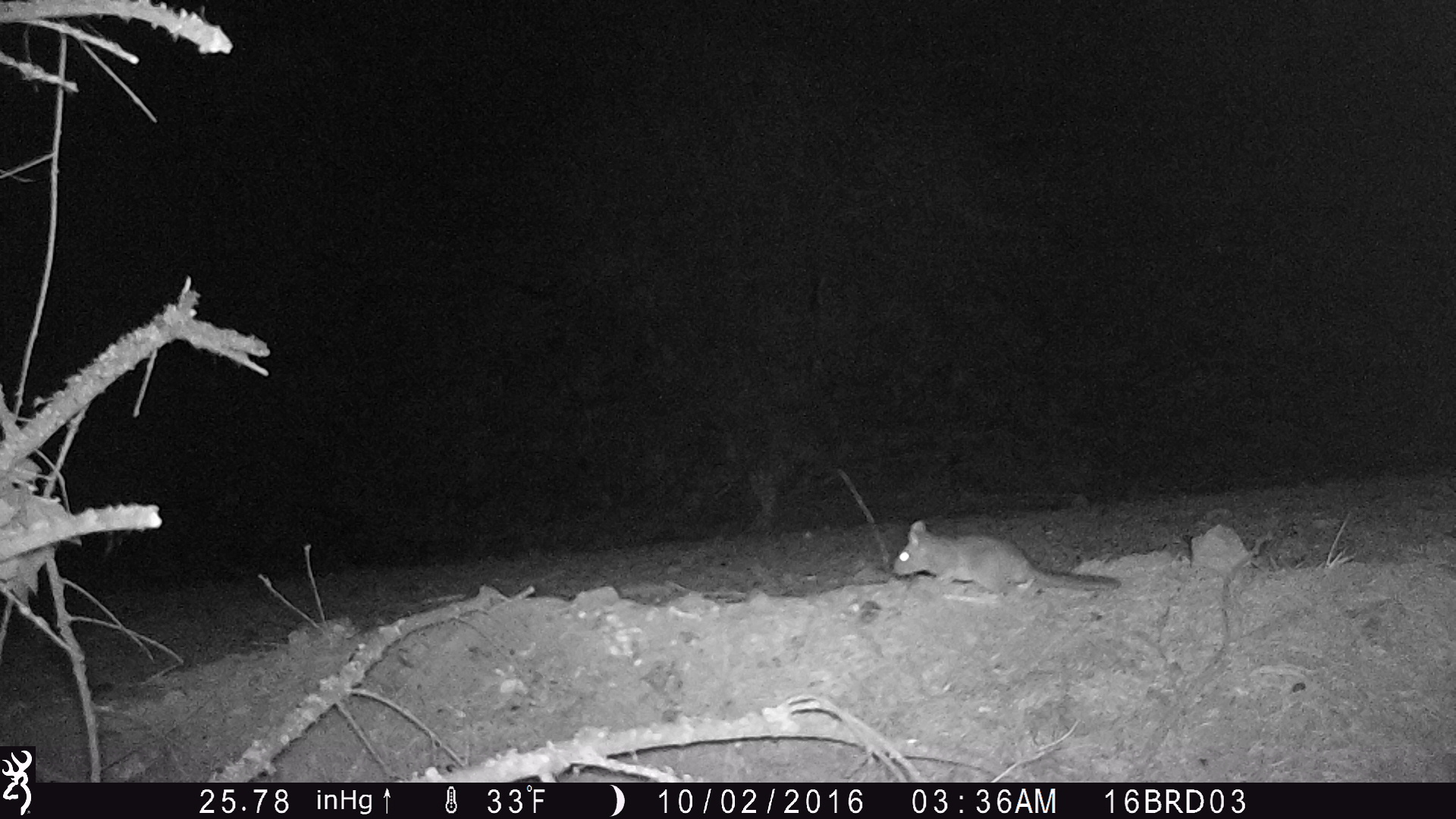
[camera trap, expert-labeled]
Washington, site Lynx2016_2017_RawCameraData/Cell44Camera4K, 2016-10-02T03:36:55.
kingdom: Animalia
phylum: Chordata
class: Mammalia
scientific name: Mammalia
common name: small mammal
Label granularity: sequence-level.